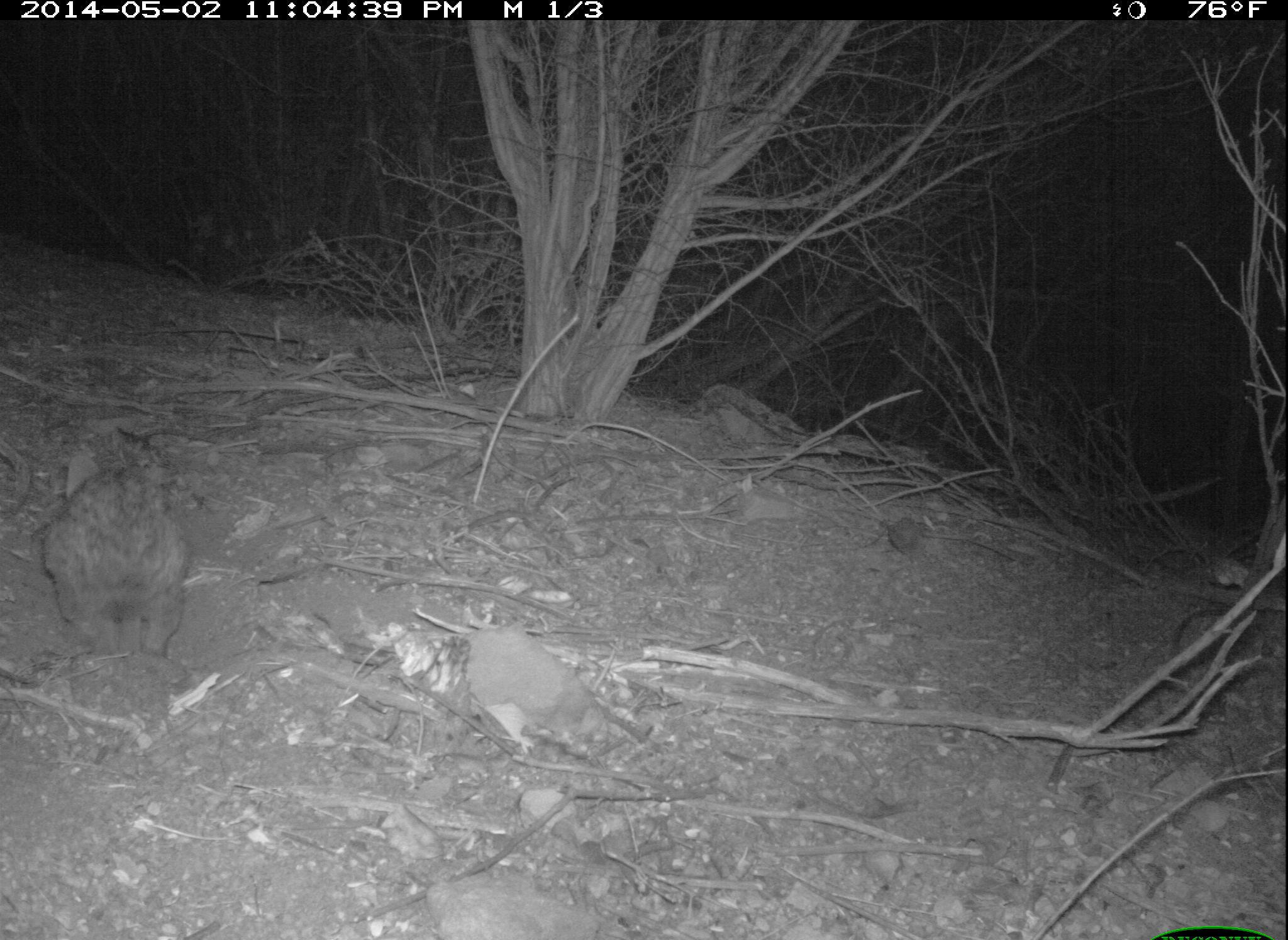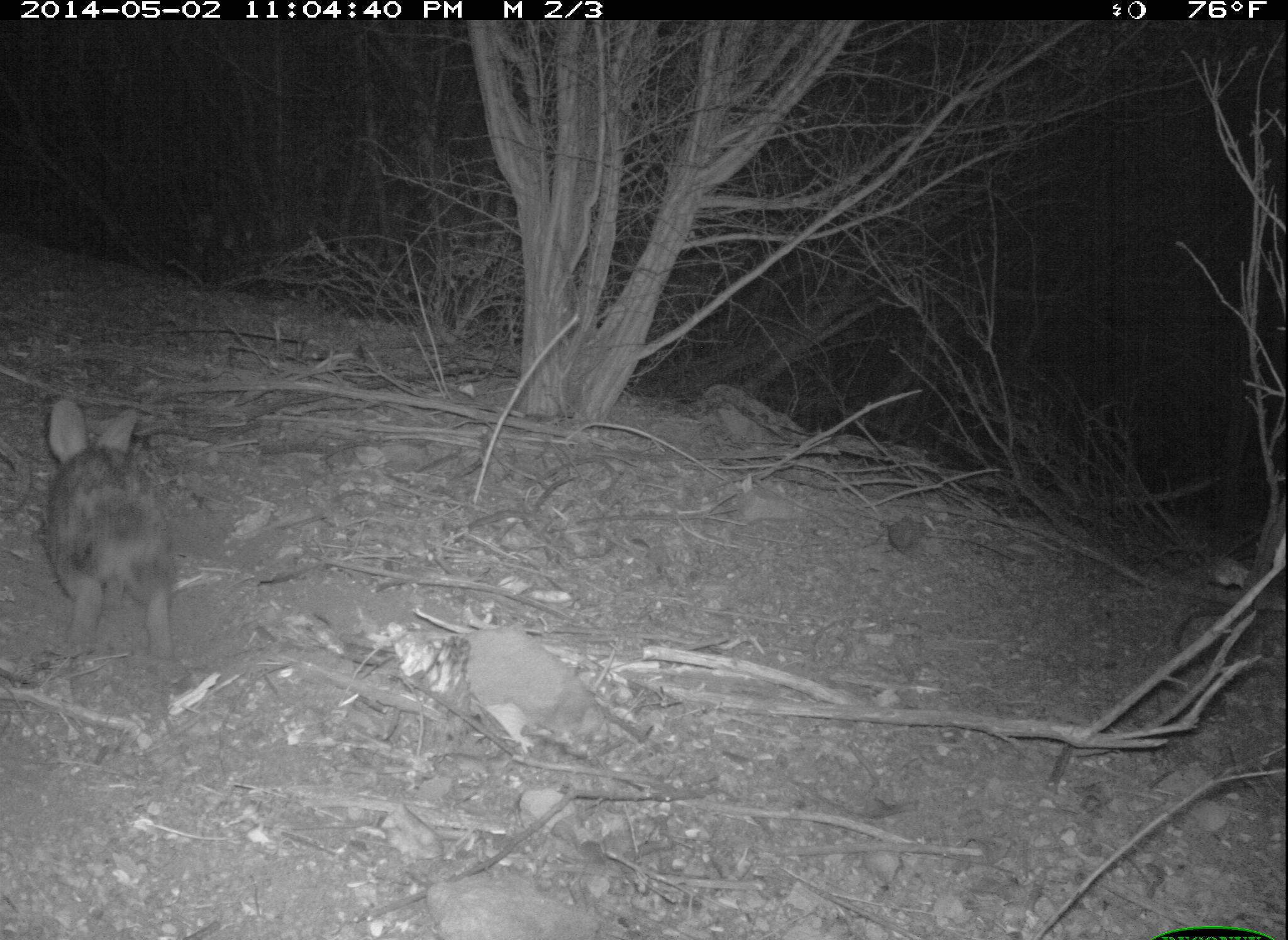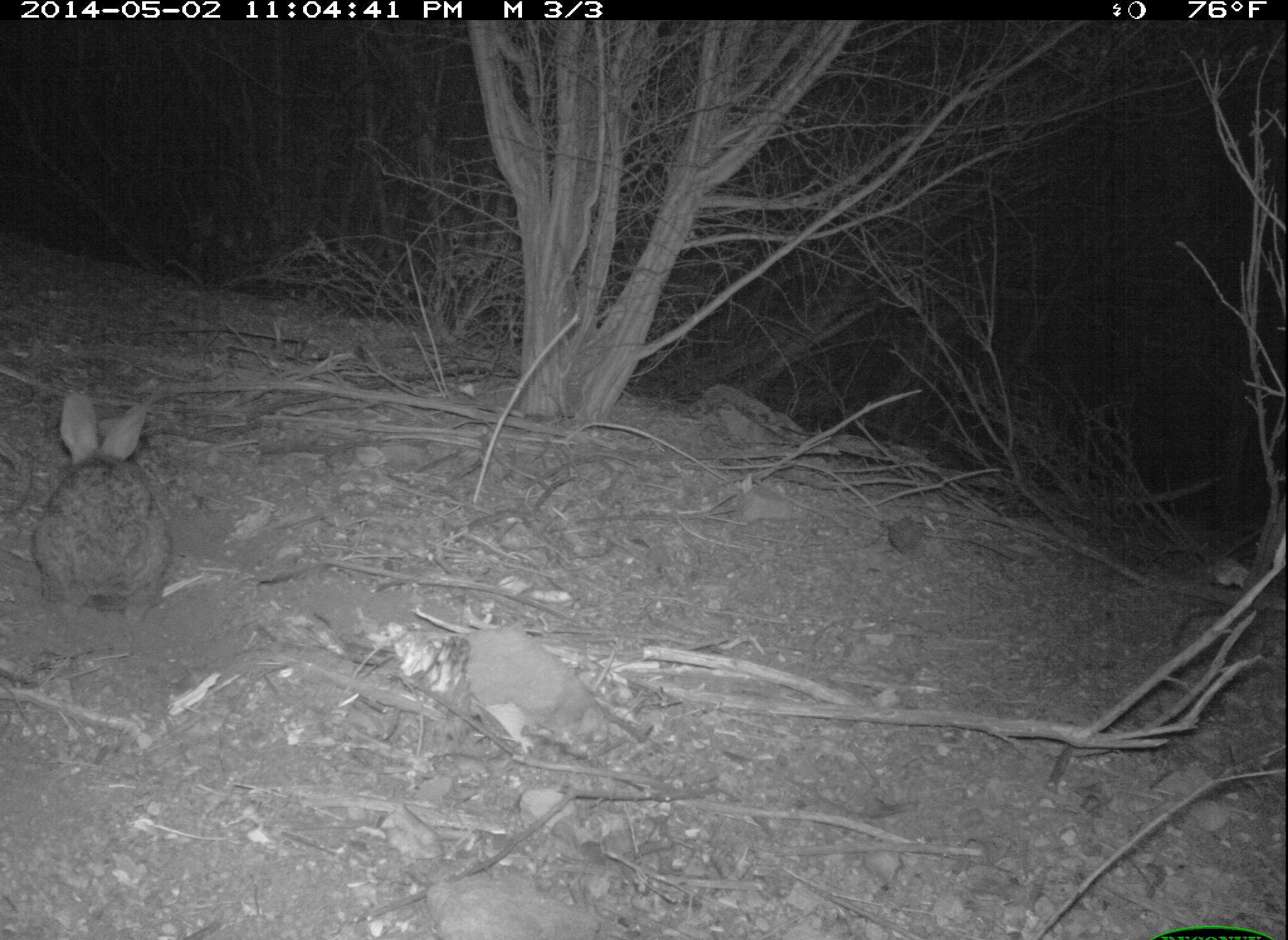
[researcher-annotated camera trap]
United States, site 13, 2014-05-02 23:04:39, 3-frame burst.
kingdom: Animalia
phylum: Chordata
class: Mammalia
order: Lagomorpha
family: Leporidae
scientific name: Leporidae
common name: rabbits and hares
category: rabbit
Rabbit (rabbits and hares) (Leporidae).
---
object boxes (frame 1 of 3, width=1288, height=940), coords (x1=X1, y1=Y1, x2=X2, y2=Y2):
rabbit: (x1=39, y1=423, x2=193, y2=666)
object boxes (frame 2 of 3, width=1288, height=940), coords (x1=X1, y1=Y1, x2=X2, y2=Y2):
rabbit: (x1=40, y1=397, x2=177, y2=664)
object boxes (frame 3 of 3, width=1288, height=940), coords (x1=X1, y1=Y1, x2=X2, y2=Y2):
rabbit: (x1=31, y1=391, x2=178, y2=624)